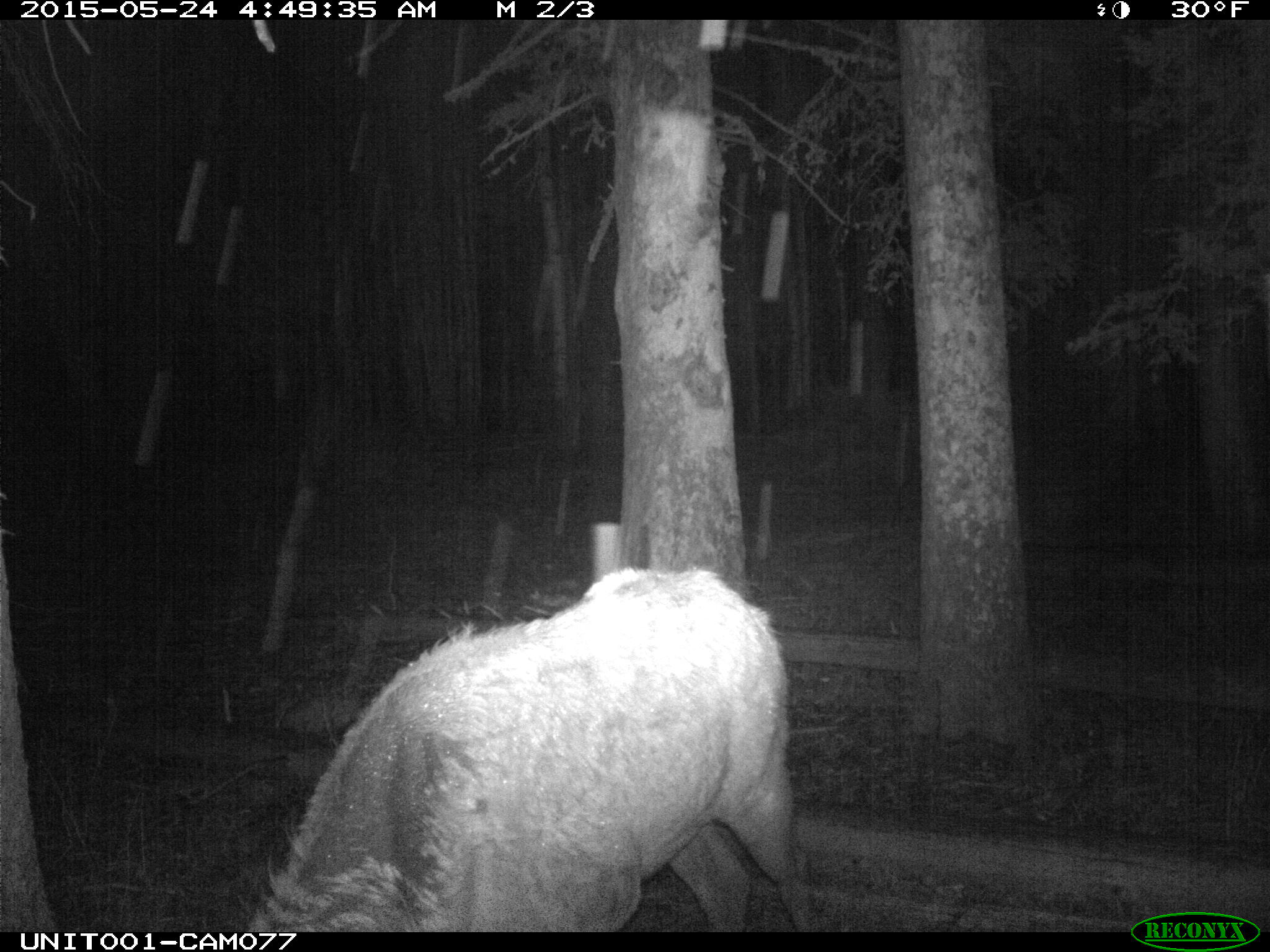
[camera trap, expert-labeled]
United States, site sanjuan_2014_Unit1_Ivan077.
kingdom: Animalia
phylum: Chordata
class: Mammalia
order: Artiodactyla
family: Cervidae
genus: Cervus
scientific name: Cervus elaphus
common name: red deer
Cervus elaphus (red deer).